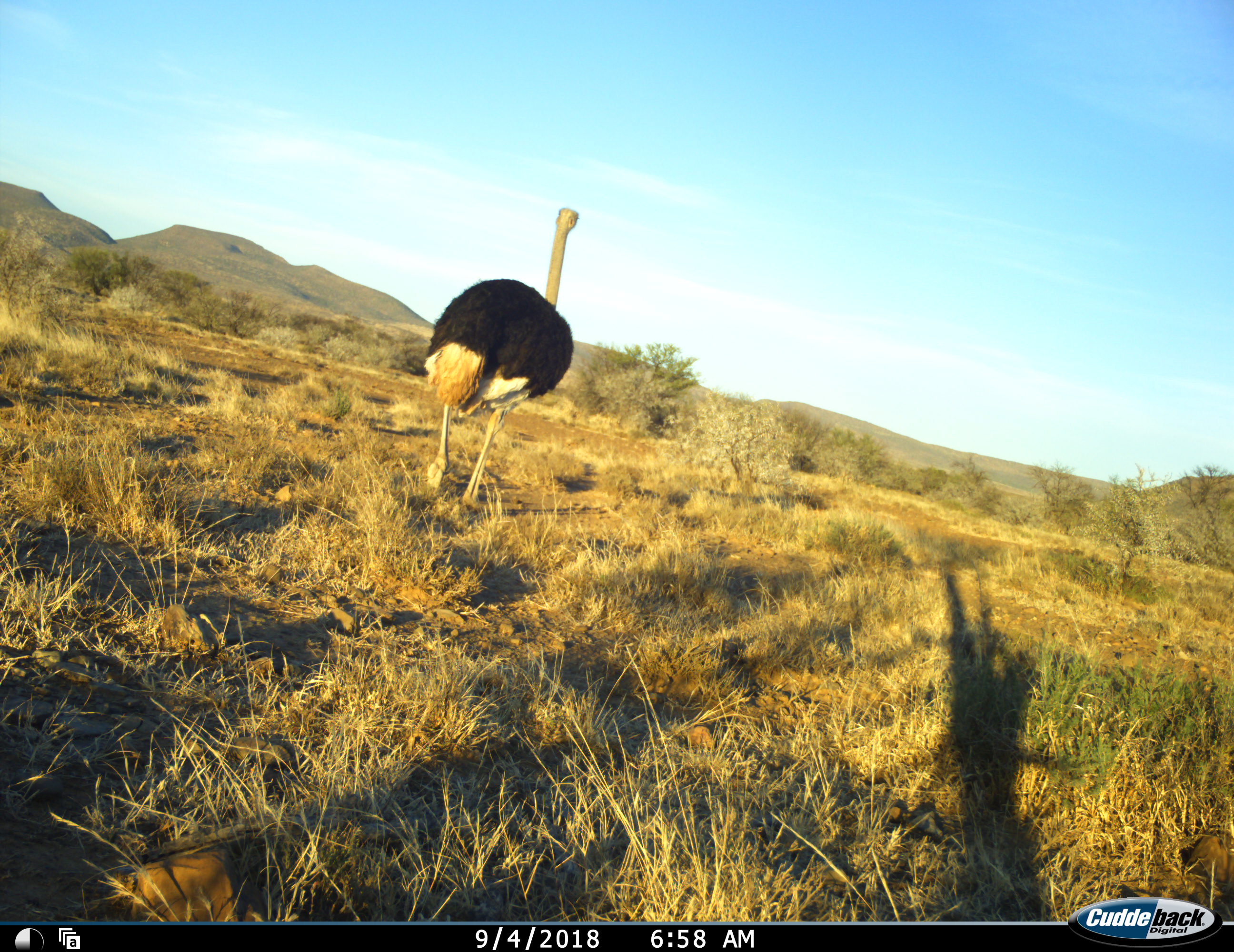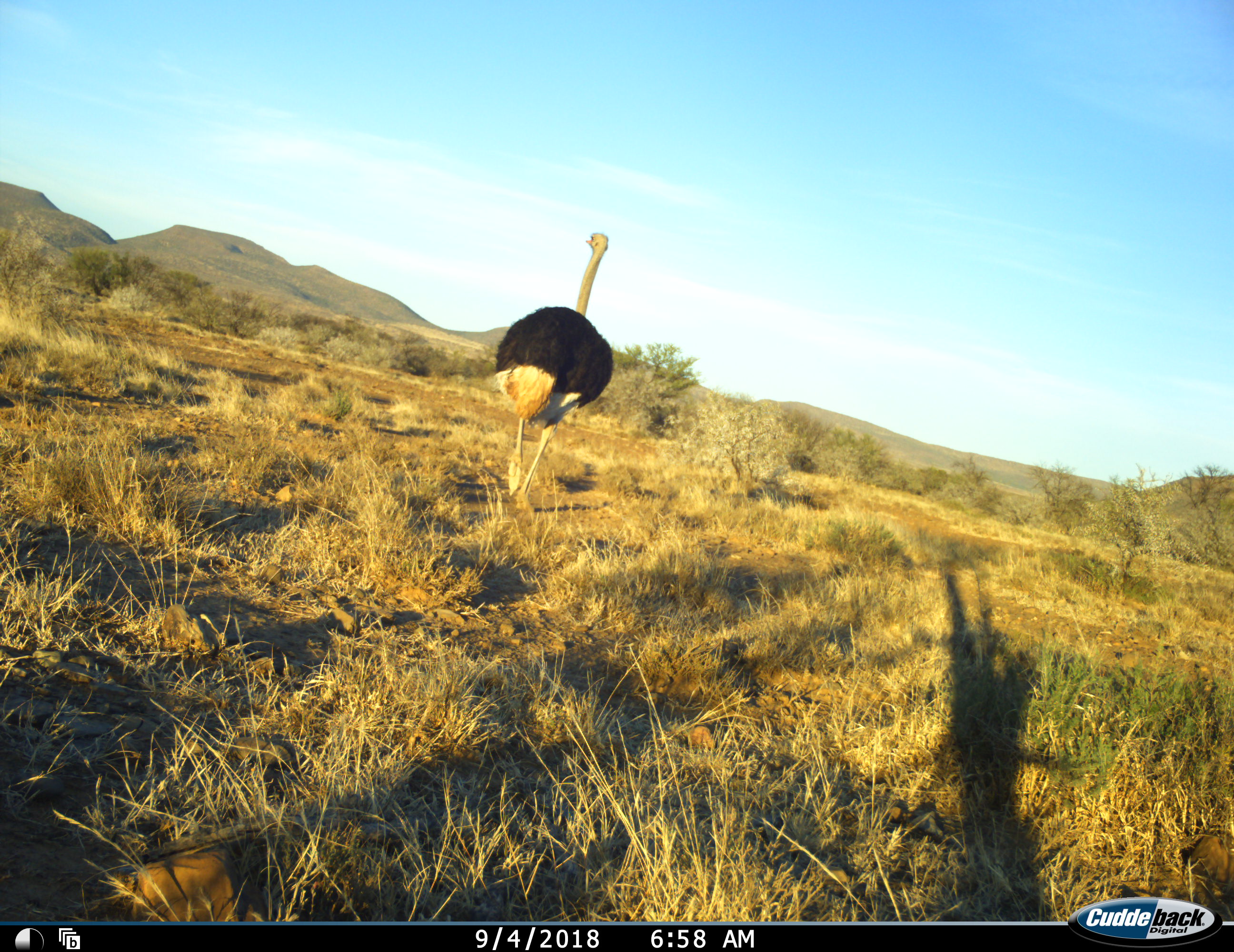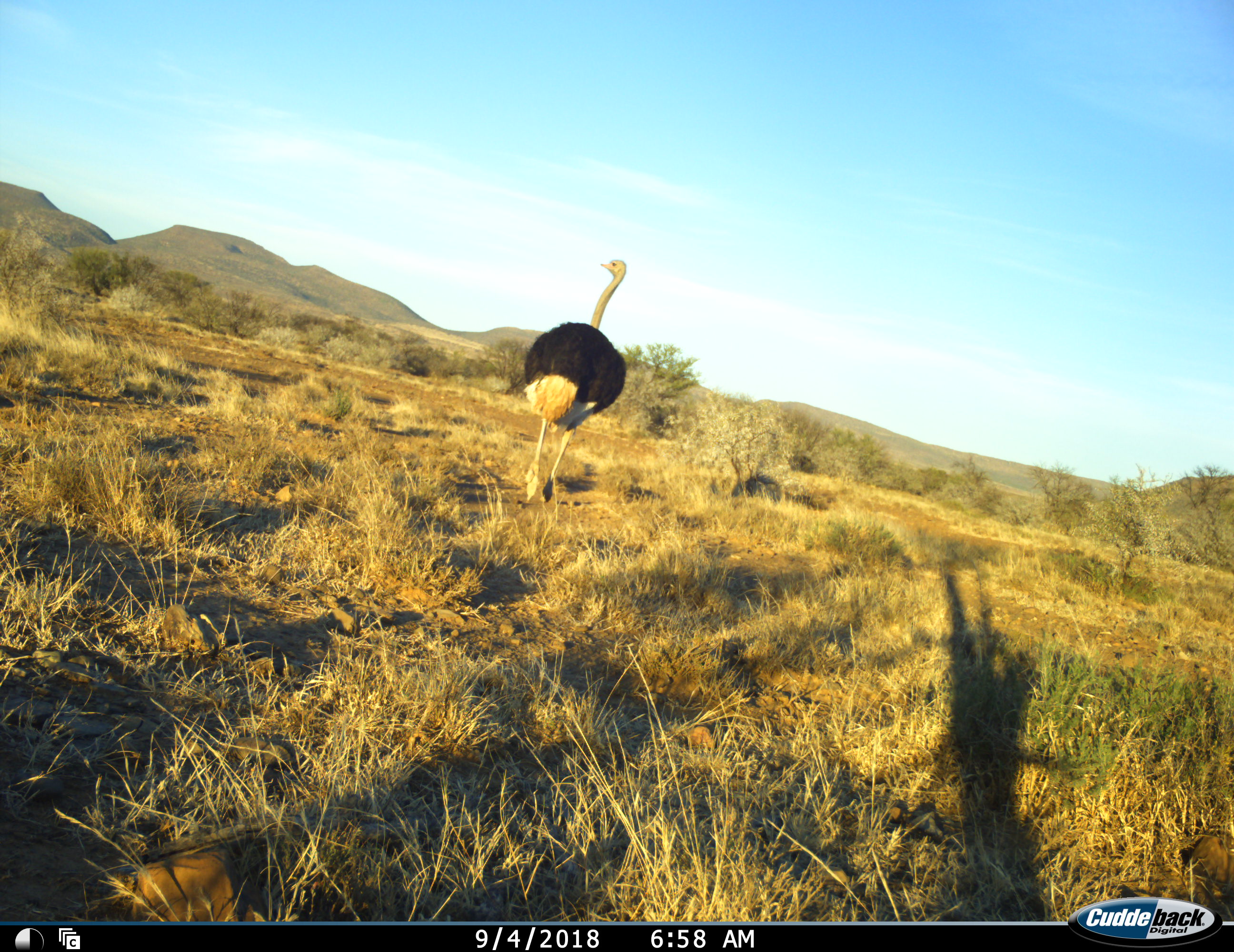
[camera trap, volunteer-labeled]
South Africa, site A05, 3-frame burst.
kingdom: Animalia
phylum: Chordata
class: Aves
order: Struthioniformes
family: Struthionidae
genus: Struthio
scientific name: Struthio camelus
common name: ostrich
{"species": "ostrich (Struthio camelus)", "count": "1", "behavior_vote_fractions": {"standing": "10%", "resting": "0%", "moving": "90%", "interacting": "0%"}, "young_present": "0%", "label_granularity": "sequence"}